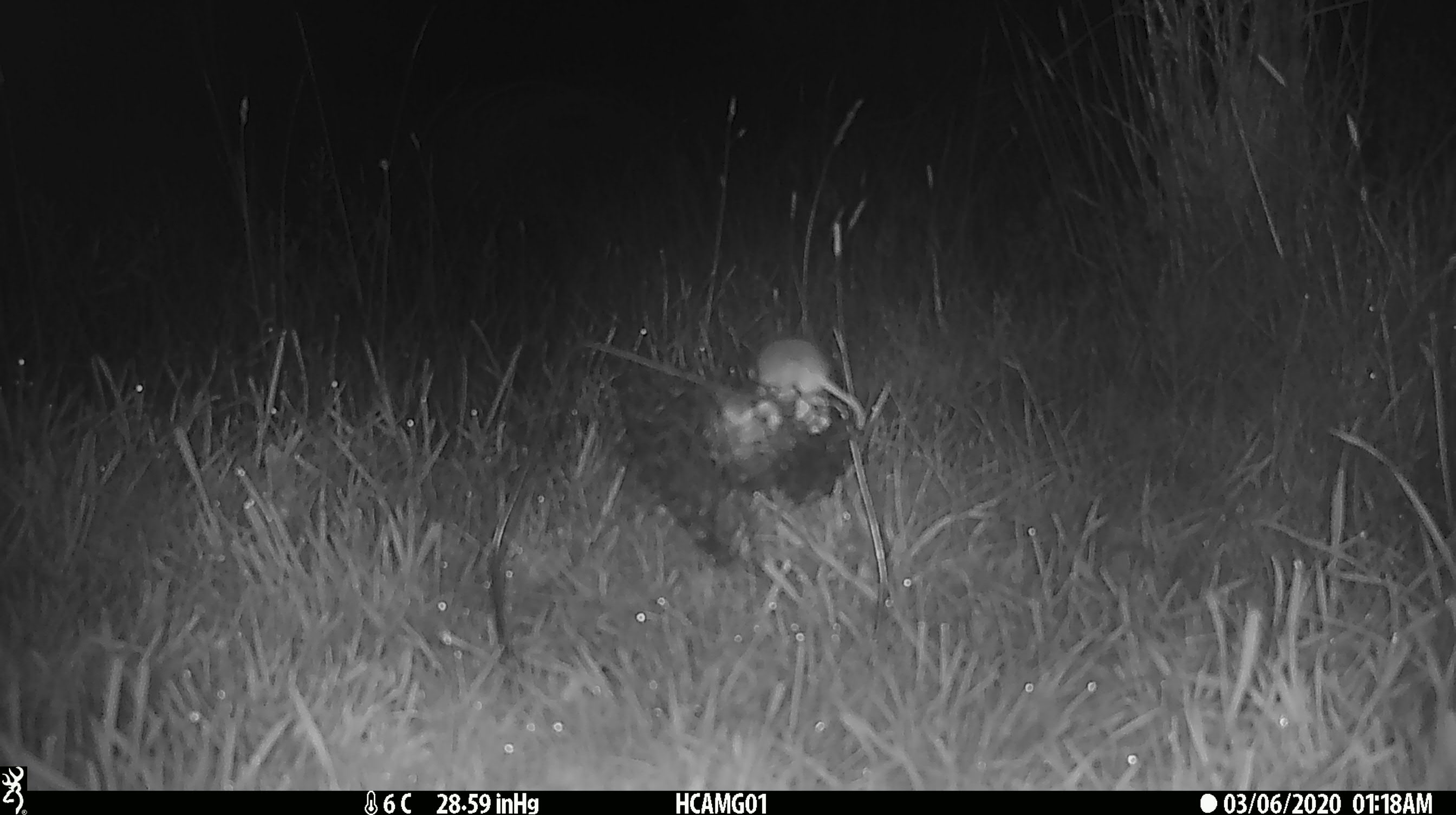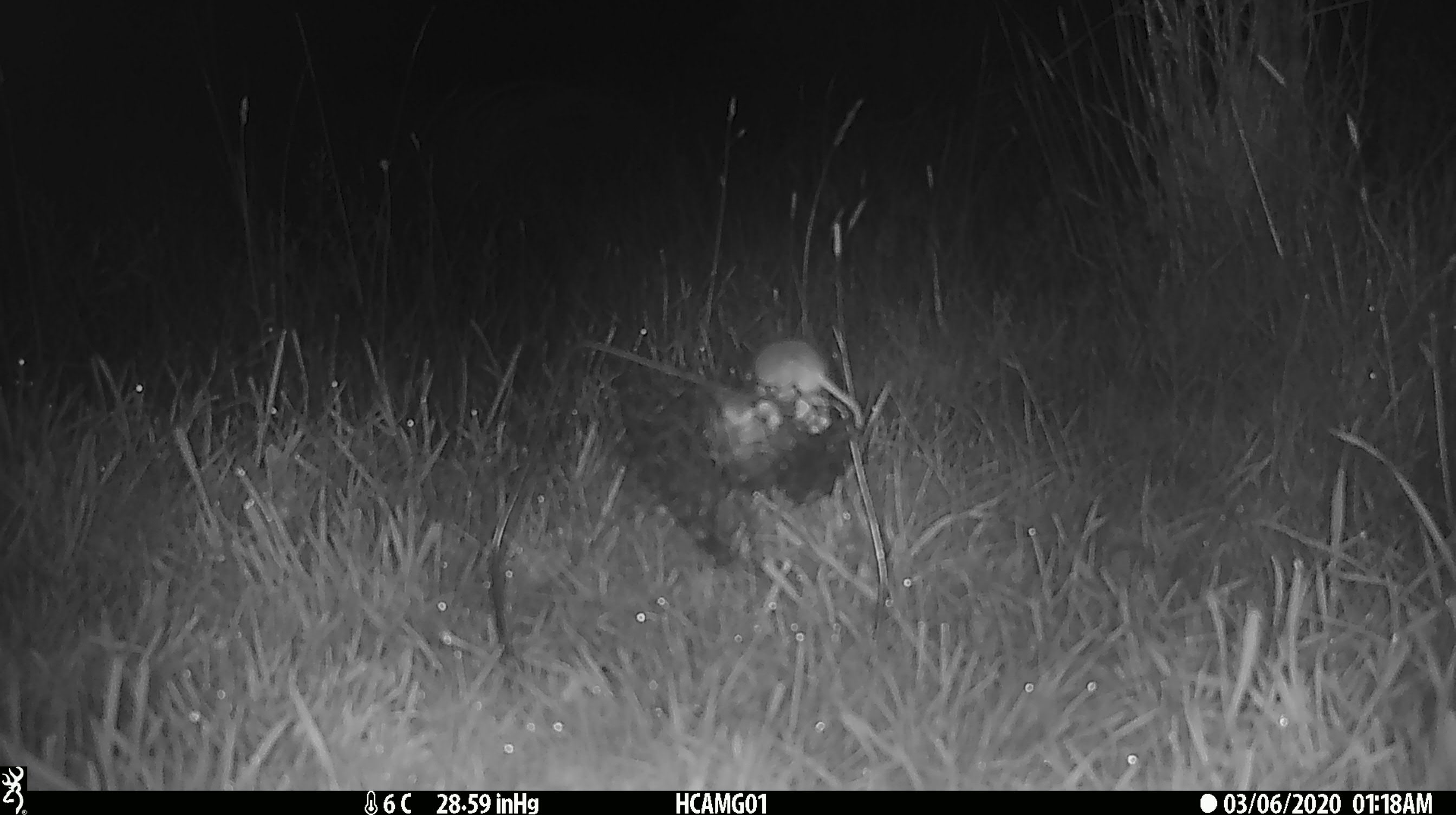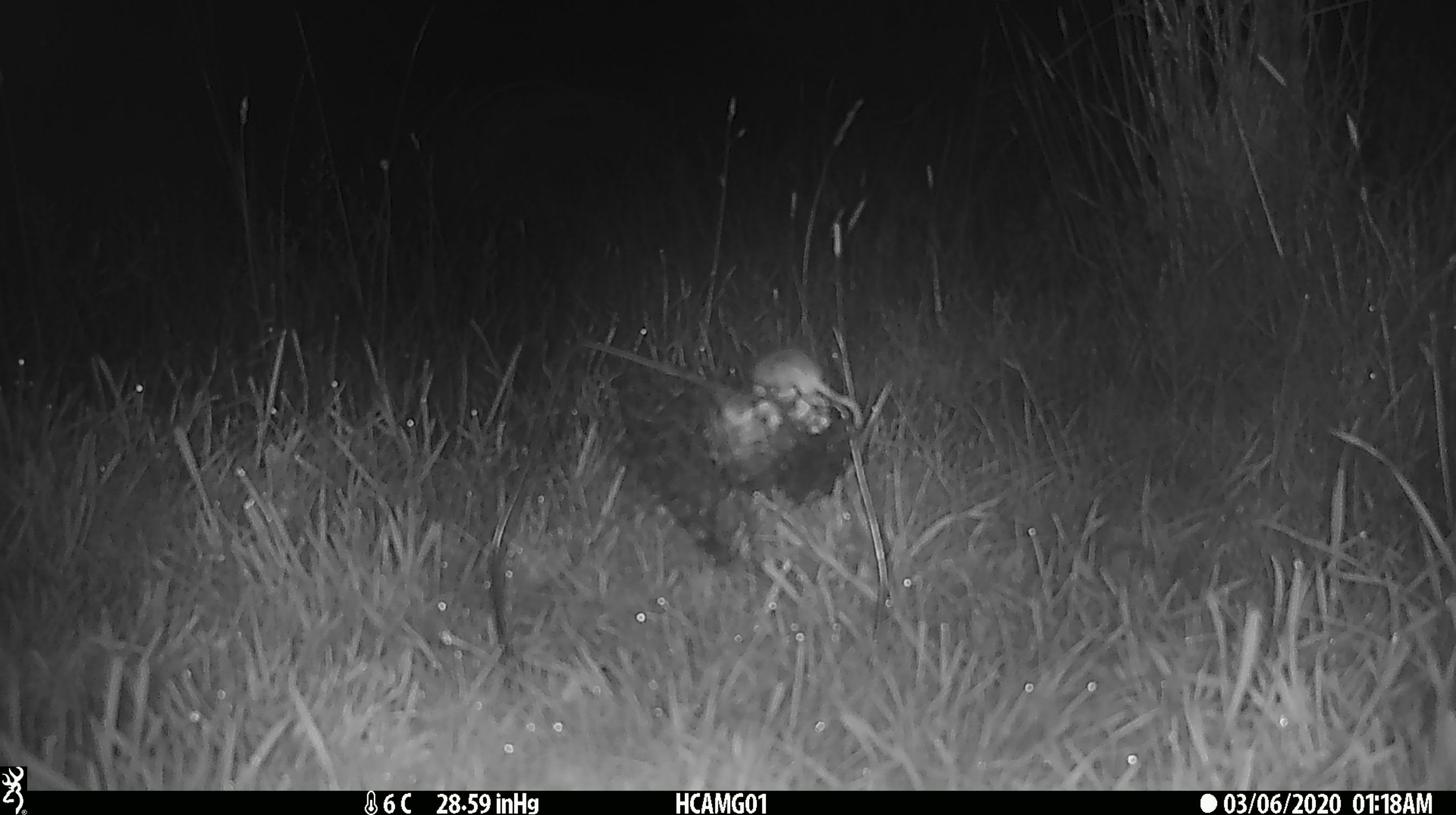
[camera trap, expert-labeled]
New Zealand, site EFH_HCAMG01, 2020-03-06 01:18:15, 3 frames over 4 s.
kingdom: Animalia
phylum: Chordata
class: Mammalia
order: Rodentia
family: Muridae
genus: Mus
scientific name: Mus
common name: mouse